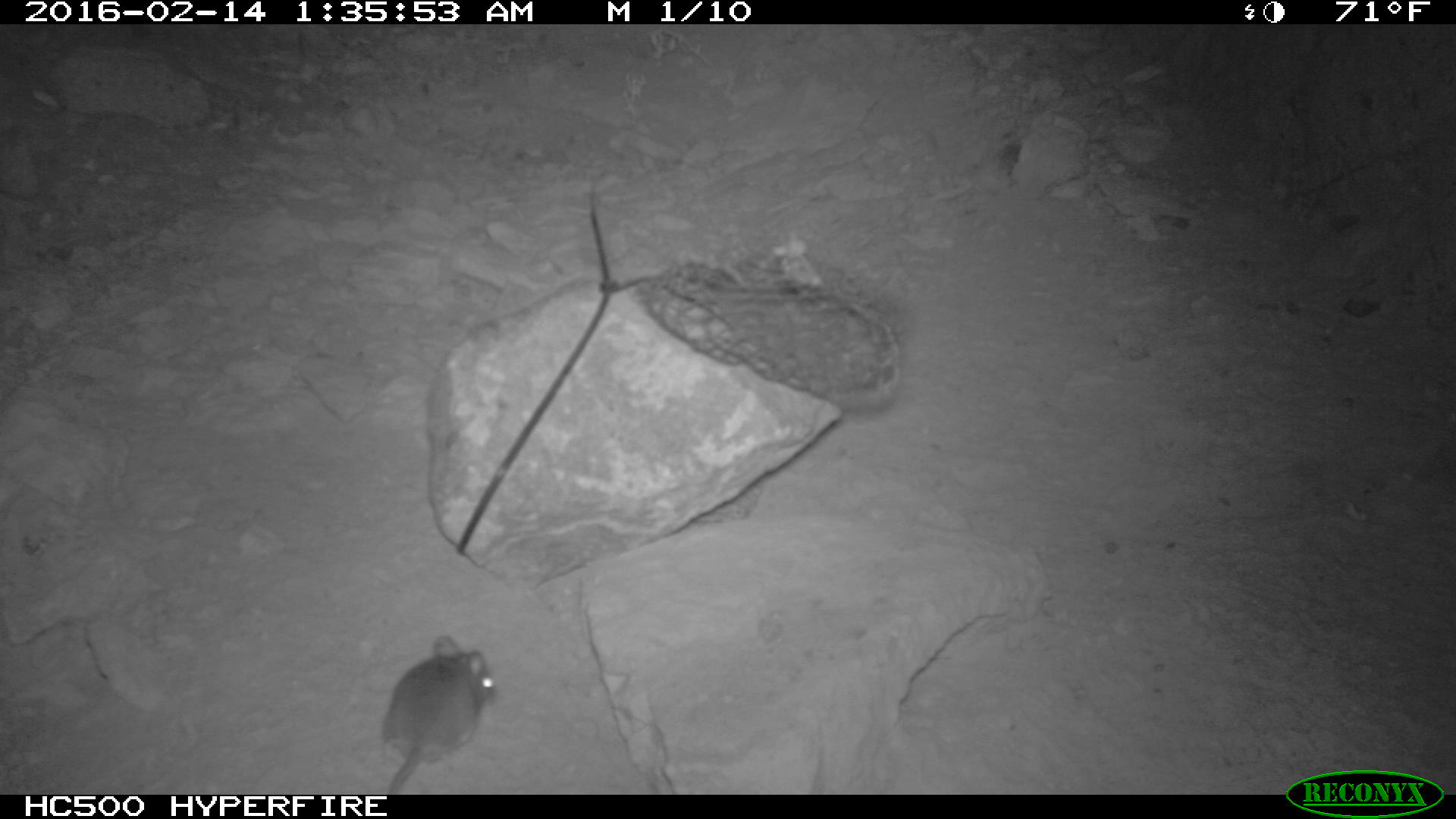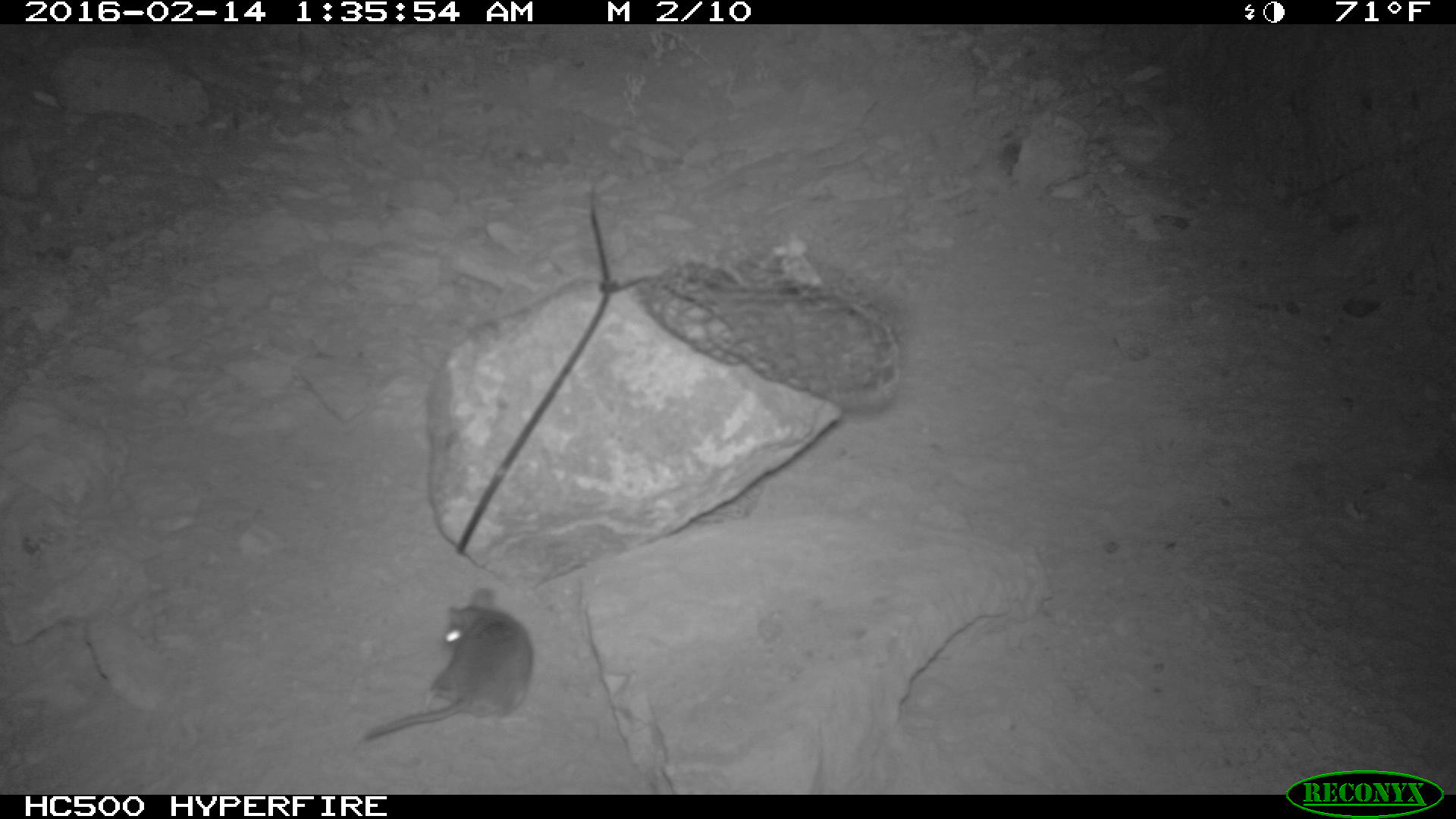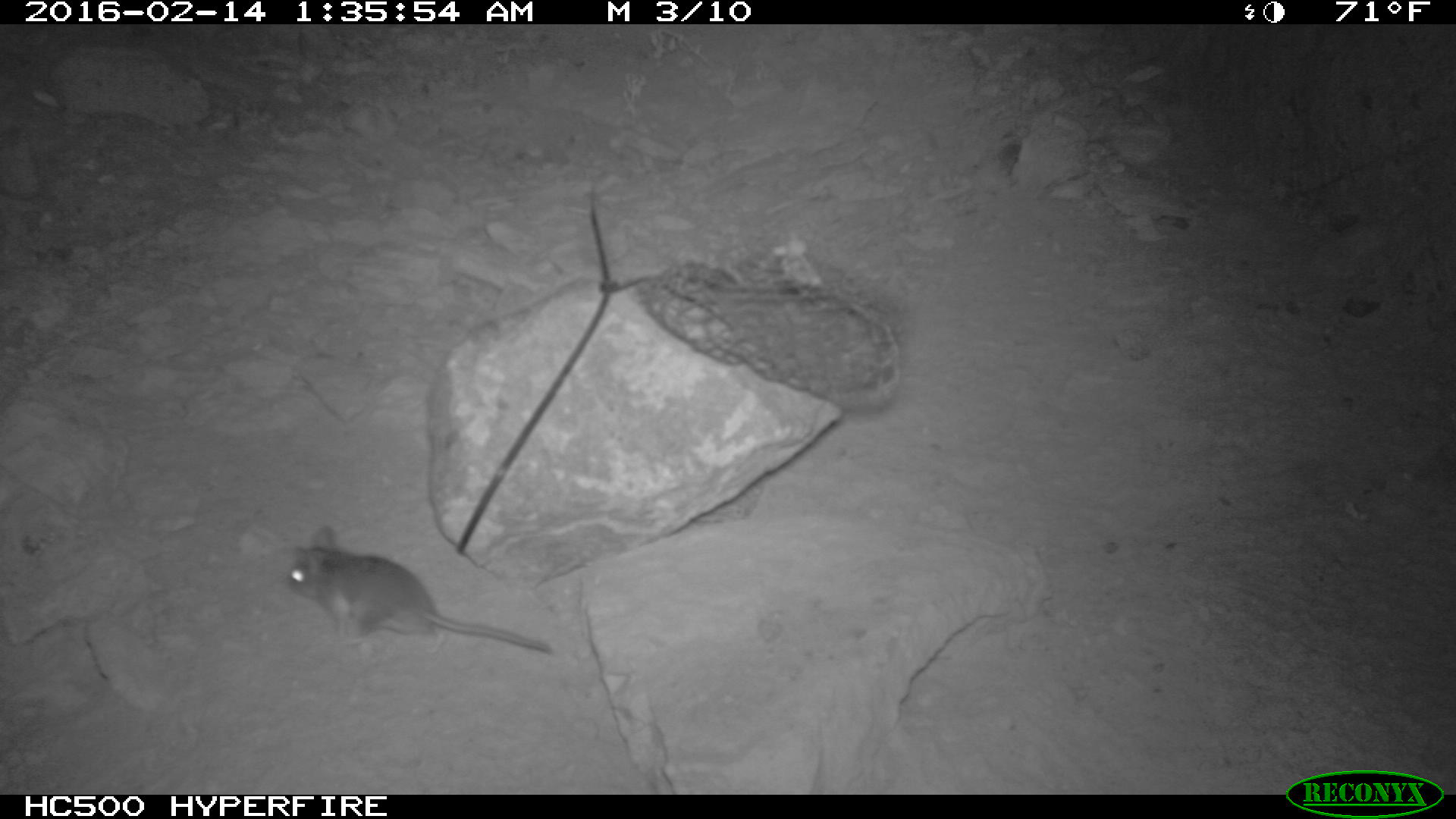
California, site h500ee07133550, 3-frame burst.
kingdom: Animalia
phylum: Chordata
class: Mammalia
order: Rodentia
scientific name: Rodentia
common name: rodent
Rodent (Rodentia).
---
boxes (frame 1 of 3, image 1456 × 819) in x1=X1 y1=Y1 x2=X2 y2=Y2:
rodent: x1=383 y1=634 x2=495 y2=794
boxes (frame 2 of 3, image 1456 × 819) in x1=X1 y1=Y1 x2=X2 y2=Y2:
rodent: x1=363 y1=588 x2=532 y2=742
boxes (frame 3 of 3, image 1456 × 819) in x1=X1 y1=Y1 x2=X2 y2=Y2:
rodent: x1=283 y1=525 x2=554 y2=654